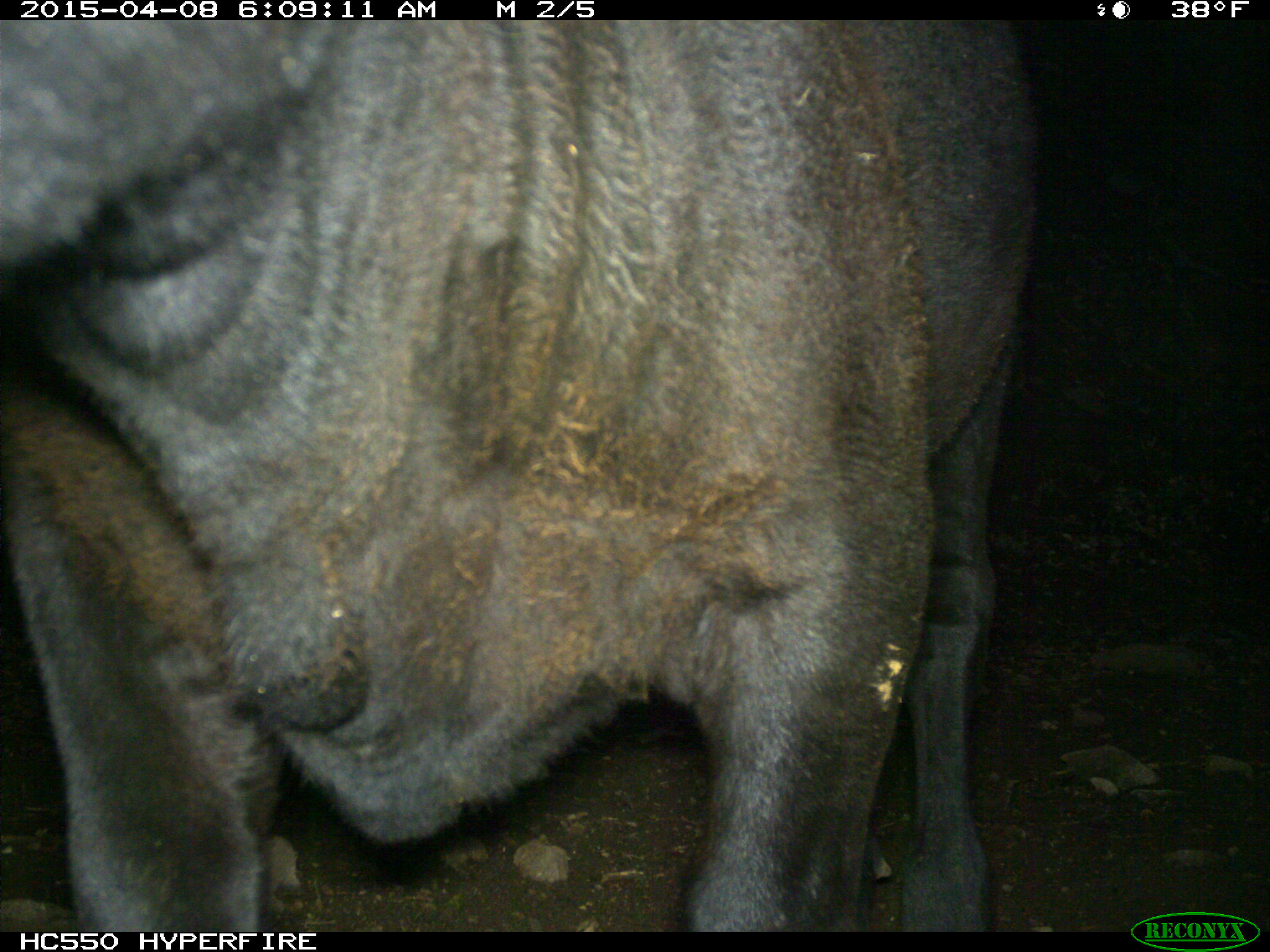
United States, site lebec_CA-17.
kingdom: Animalia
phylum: Chordata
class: Mammalia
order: Artiodactyla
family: Bovidae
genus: Bos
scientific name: Bos taurus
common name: domestic cow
Bos taurus (domestic cow).